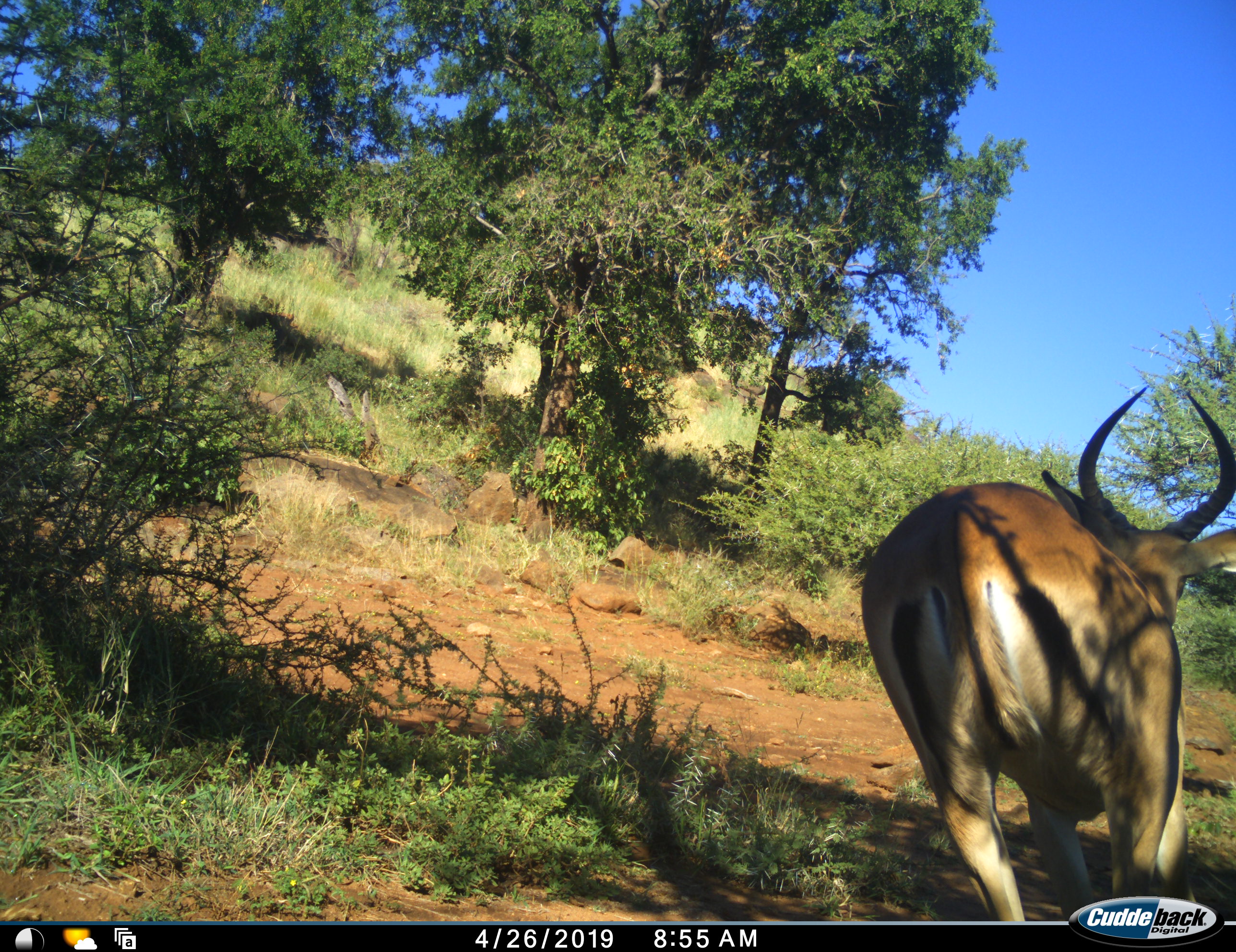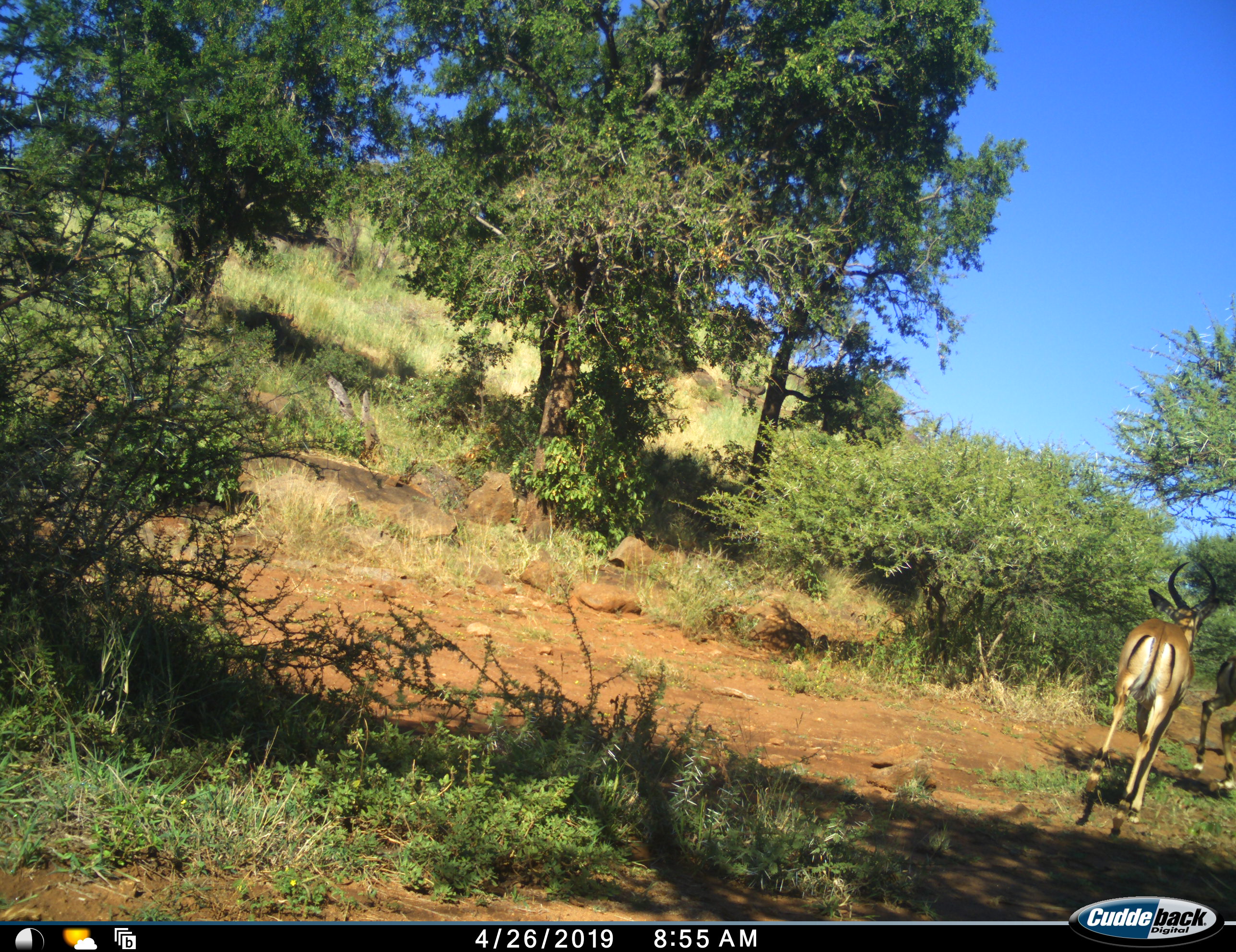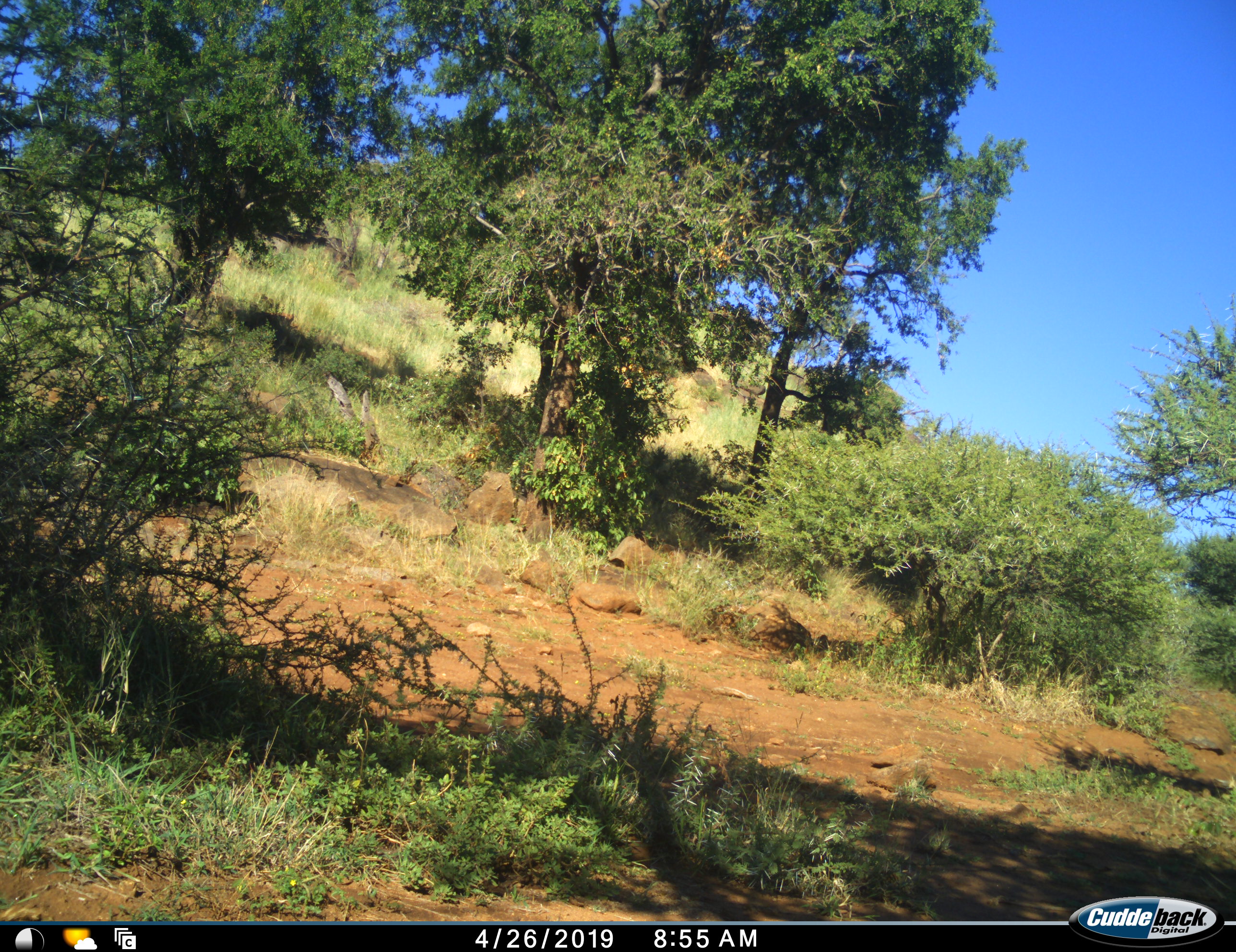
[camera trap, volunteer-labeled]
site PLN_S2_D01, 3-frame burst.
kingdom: Animalia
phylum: Chordata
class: Mammalia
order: Artiodactyla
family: Bovidae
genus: Aepyceros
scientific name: Aepyceros melampus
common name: impala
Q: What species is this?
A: Impala (Aepyceros melampus).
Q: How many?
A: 2.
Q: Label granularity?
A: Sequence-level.